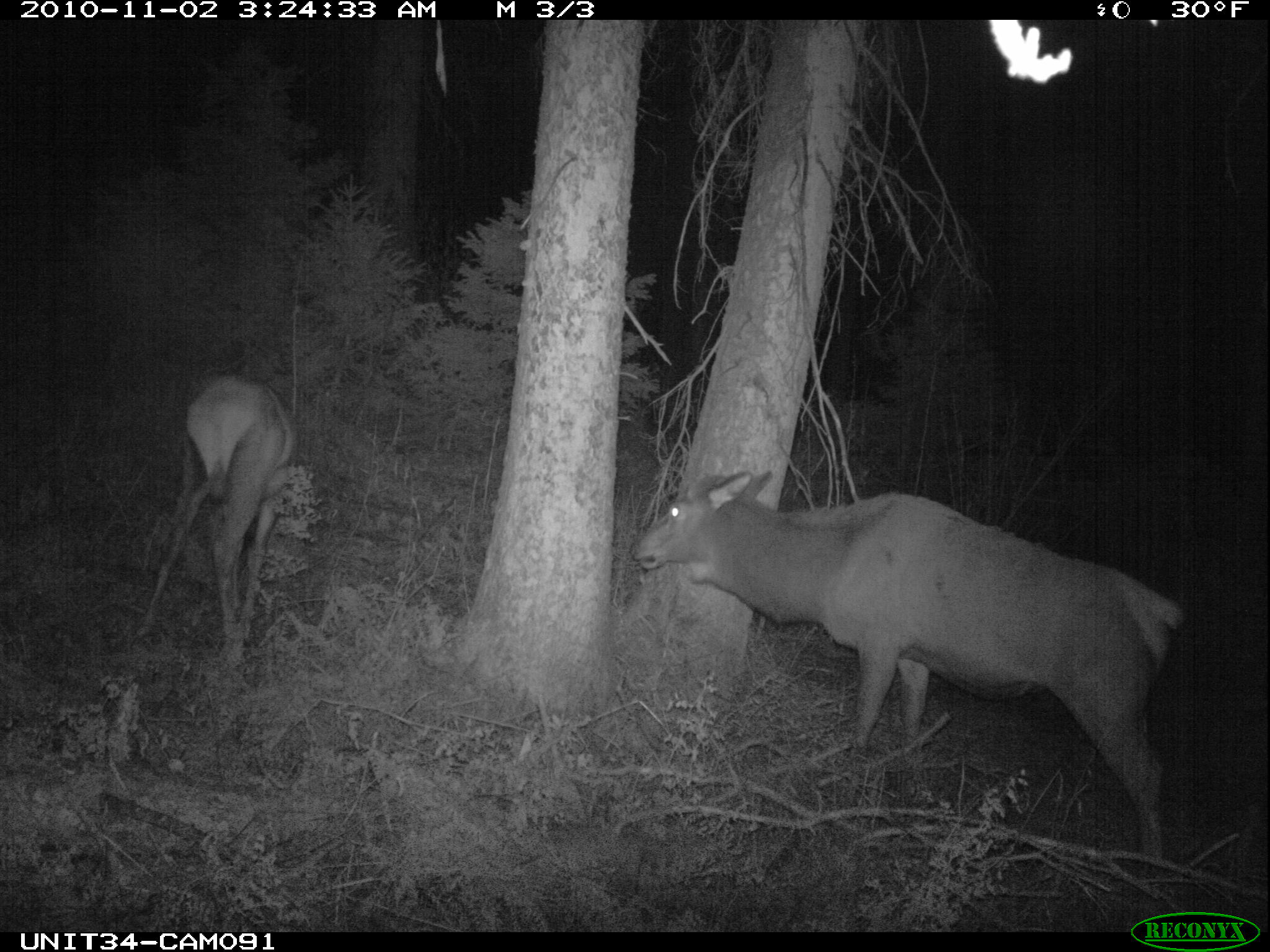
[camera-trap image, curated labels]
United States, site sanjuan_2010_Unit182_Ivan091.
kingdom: Animalia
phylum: Chordata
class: Mammalia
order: Artiodactyla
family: Cervidae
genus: Cervus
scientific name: Cervus elaphus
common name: red deer